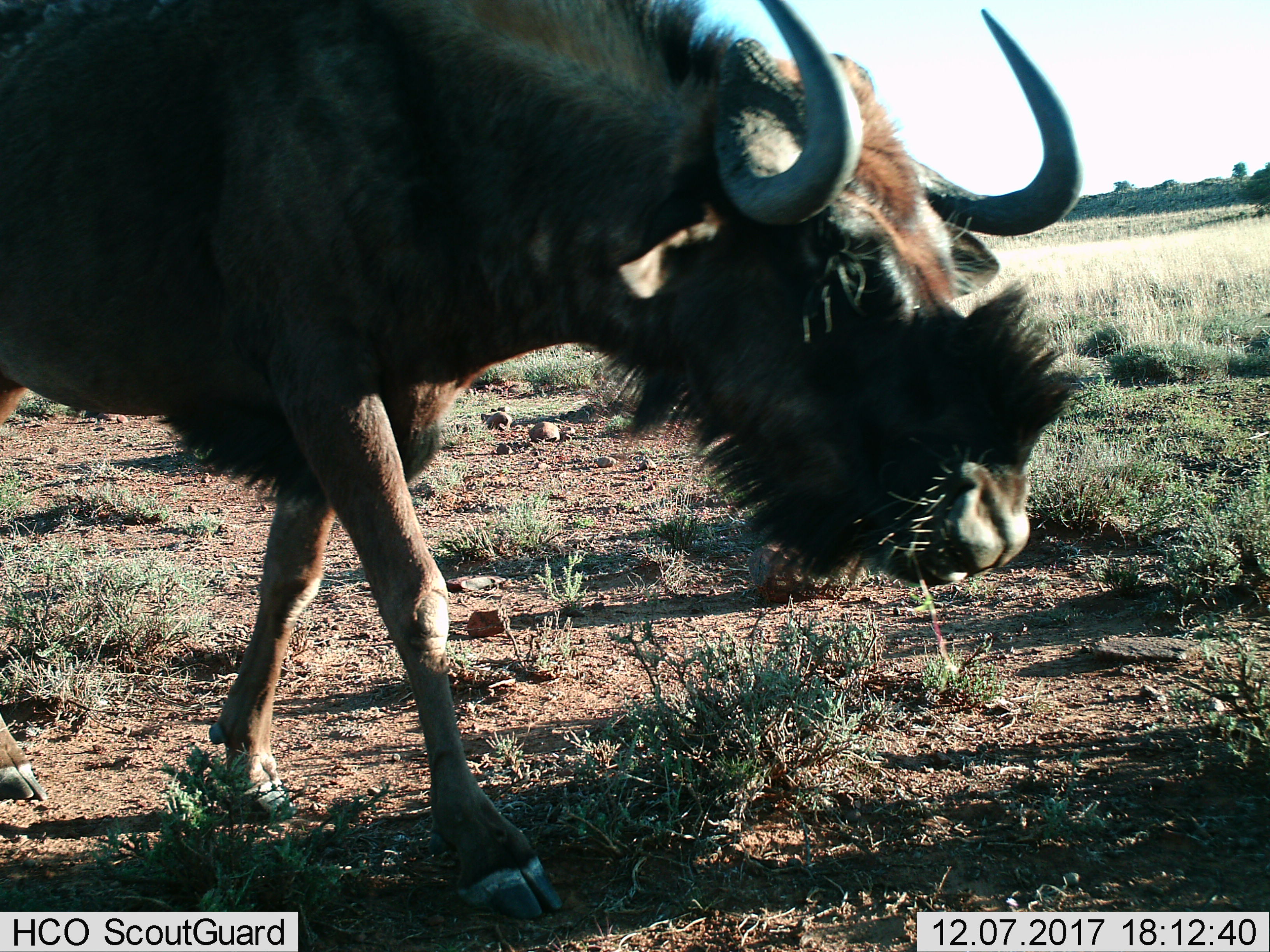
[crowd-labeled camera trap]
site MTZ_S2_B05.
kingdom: Animalia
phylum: Chordata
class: Mammalia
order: Artiodactyla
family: Bovidae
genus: Connochaetes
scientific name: Connochaetes gnou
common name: black wildebeest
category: wildebeestblack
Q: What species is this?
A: Wildebeestblack (black wildebeest) (Connochaetes gnou).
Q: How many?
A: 1.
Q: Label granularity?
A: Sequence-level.